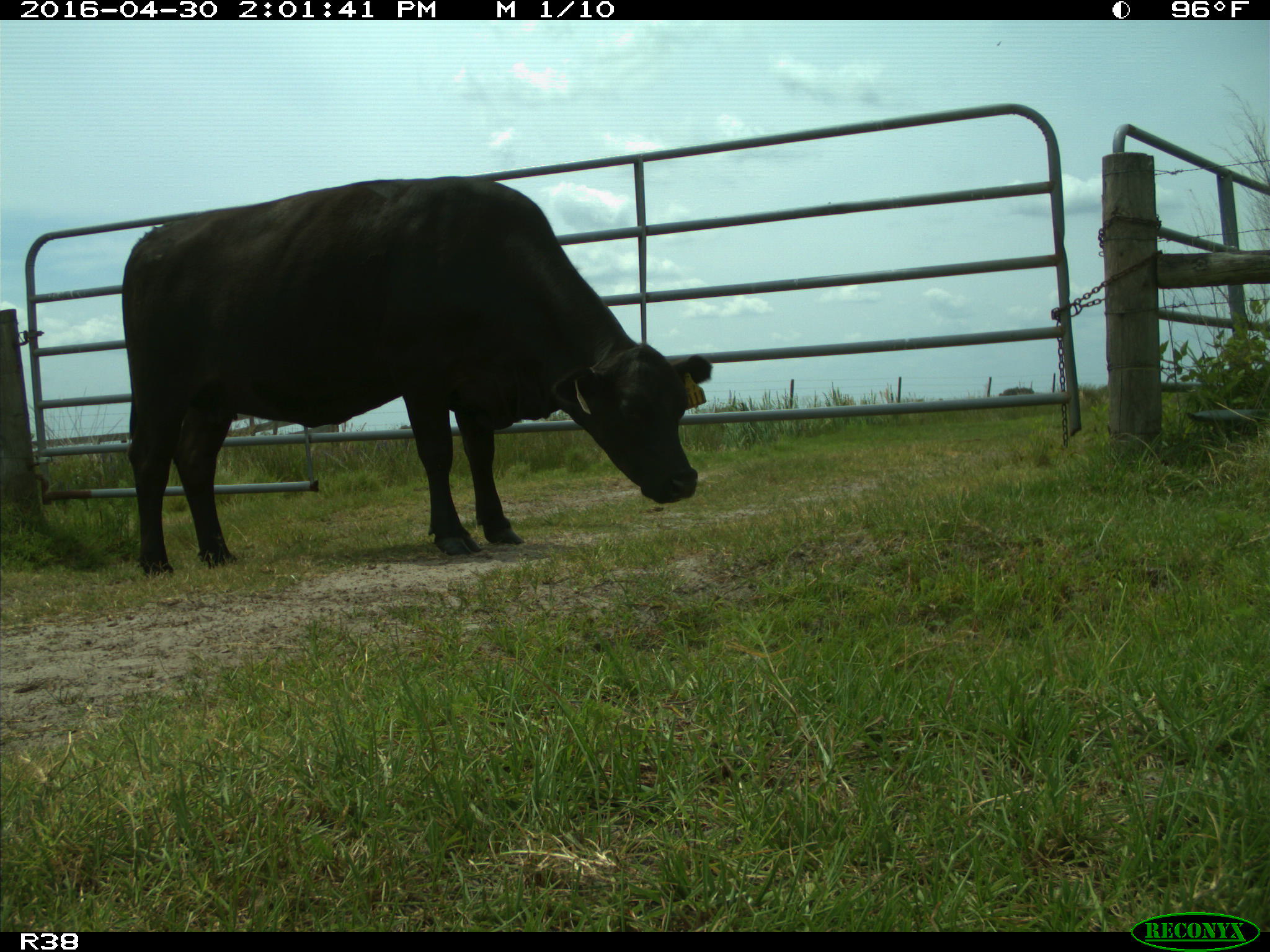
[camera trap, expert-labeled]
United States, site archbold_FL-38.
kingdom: Animalia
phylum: Chordata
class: Mammalia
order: Artiodactyla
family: Bovidae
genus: Bos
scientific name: Bos taurus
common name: domestic cow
Bos taurus (domestic cow).